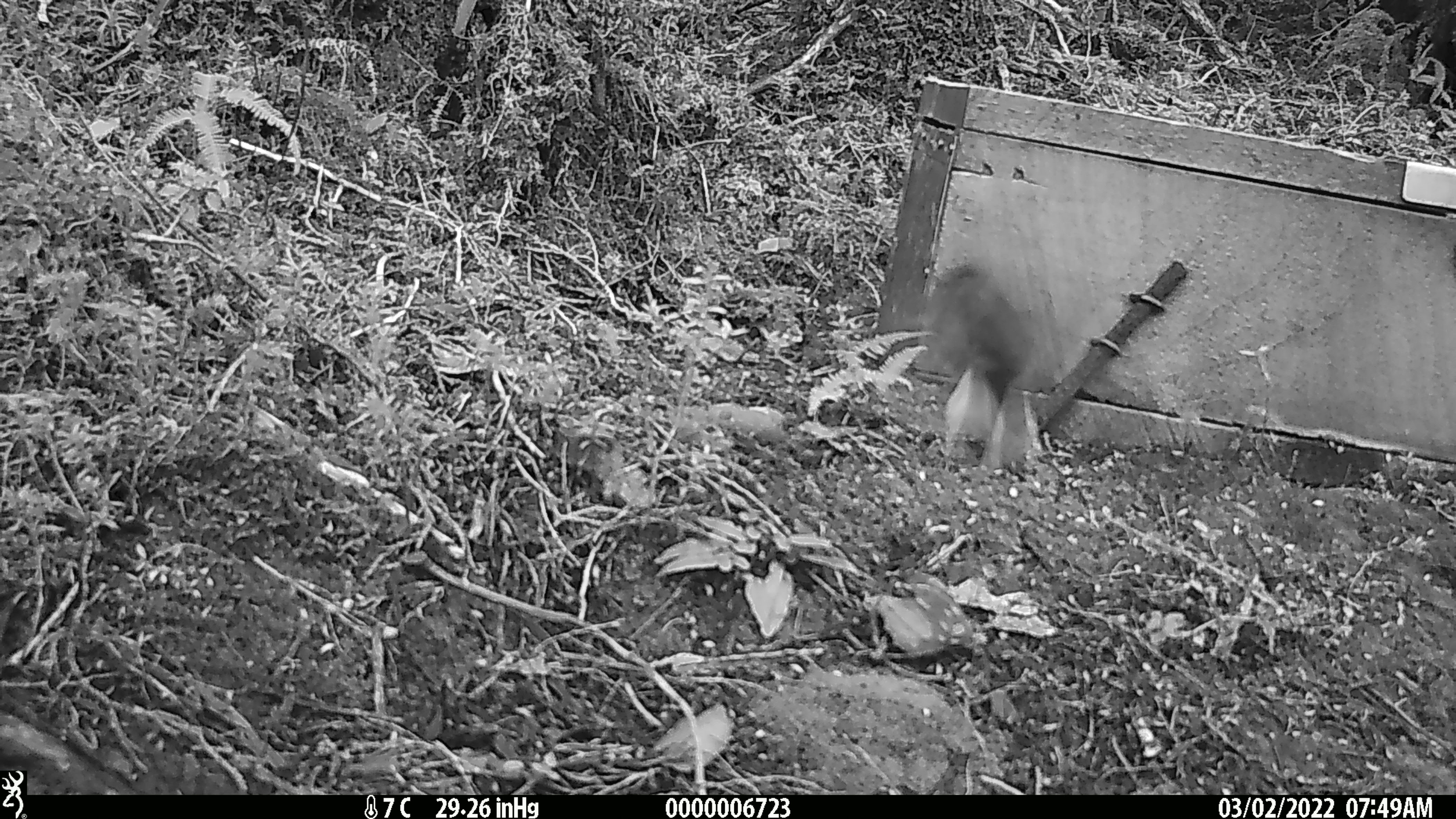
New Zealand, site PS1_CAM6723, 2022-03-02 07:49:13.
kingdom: Animalia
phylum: Chordata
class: Aves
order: Passeriformes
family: Petroicidae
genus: Petroica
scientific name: Petroica macrocephala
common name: tomtit